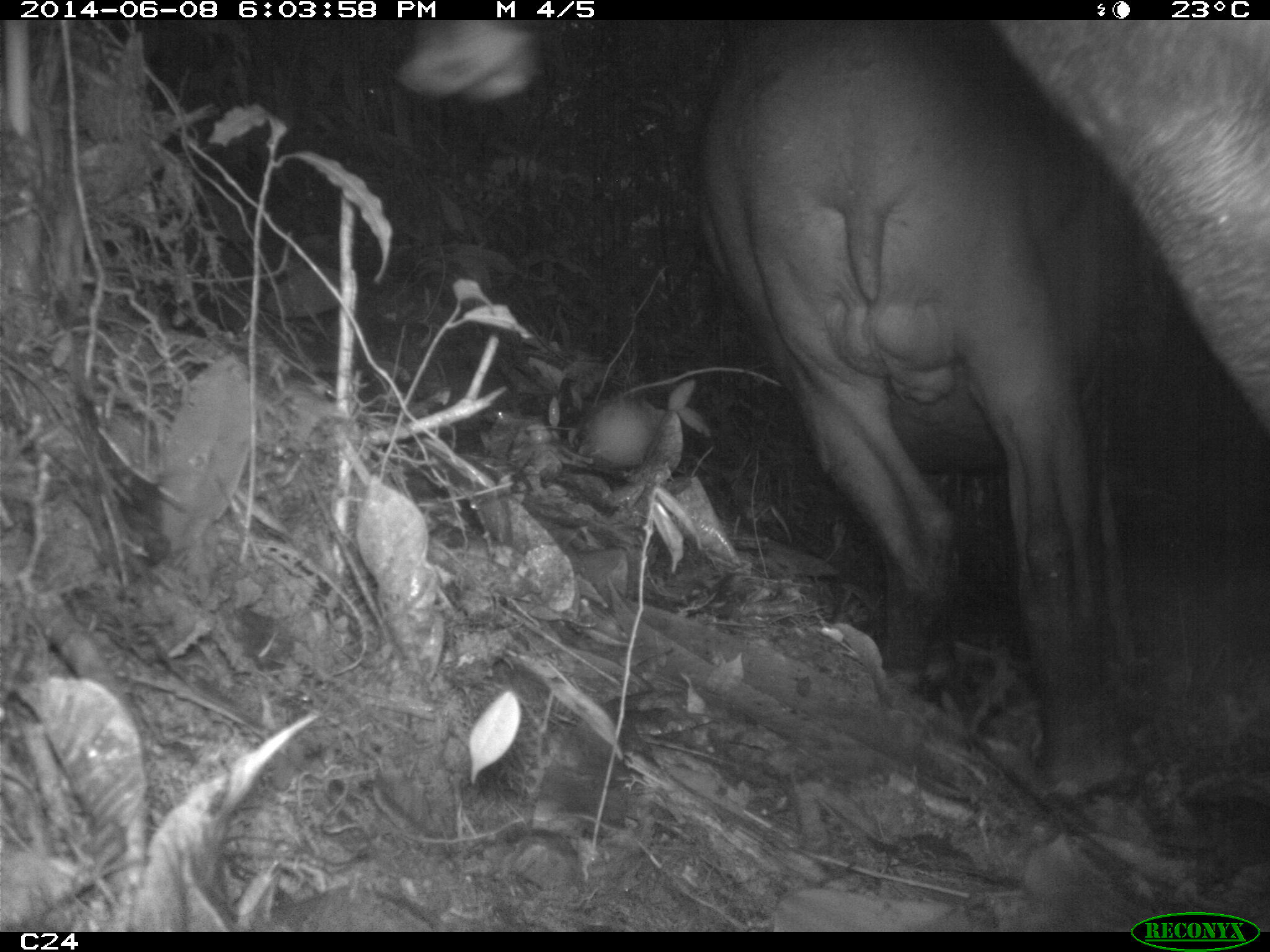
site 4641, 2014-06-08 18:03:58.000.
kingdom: Animalia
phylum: Chordata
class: Mammalia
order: Perissodactyla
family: Tapiridae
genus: Tapirus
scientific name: Tapirus terrestris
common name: south american tapir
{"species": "Tapirus terrestris (south american tapir)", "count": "2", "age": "adult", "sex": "female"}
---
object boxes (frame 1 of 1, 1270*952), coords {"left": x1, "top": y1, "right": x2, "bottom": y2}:
tapirus terrestris: {"left": 695, "top": 18, "right": 1161, "bottom": 800}